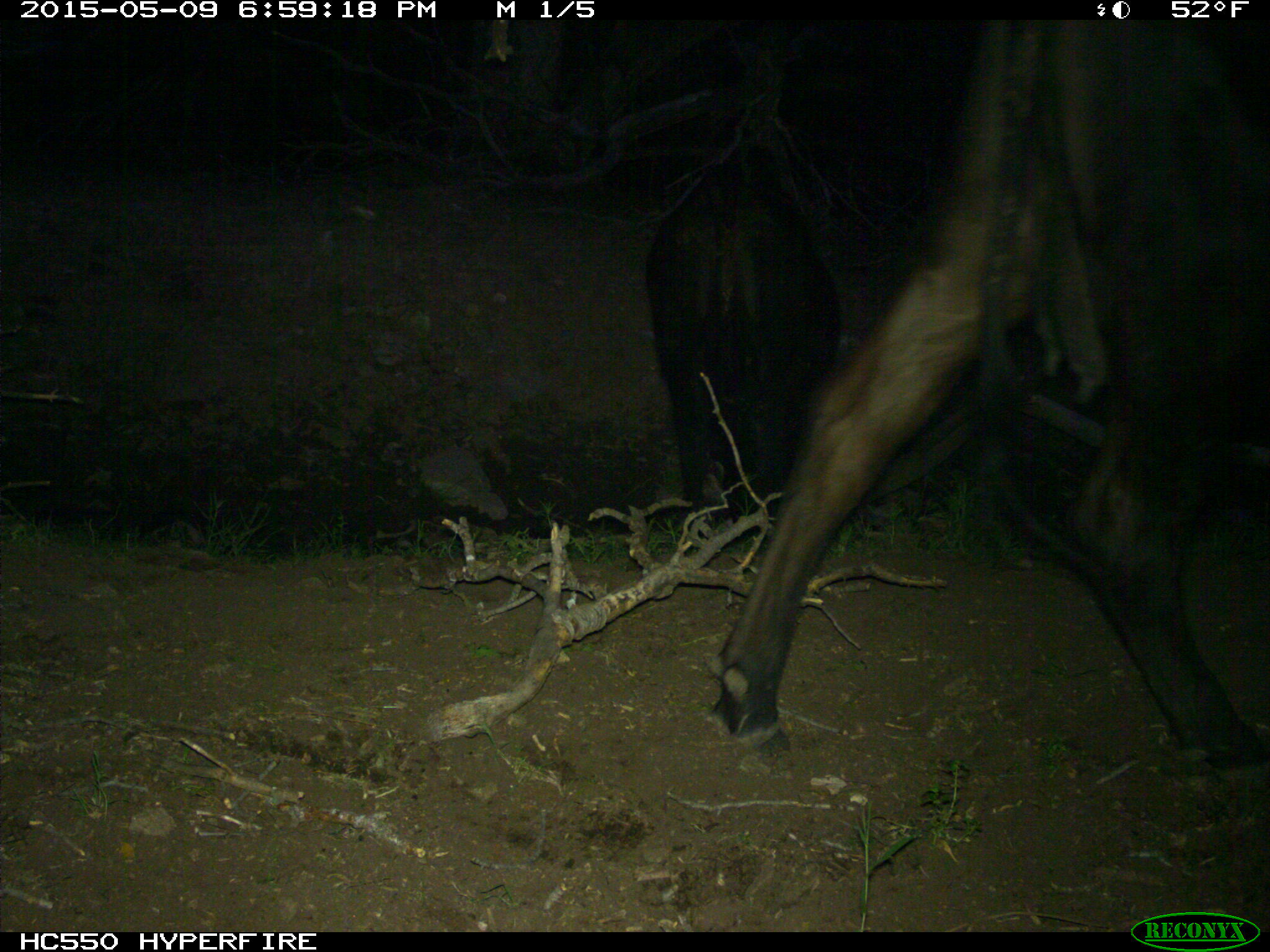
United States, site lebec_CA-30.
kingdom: Animalia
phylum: Chordata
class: Mammalia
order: Artiodactyla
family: Bovidae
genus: Bos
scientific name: Bos taurus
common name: domestic cow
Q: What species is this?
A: Bos taurus (domestic cow).